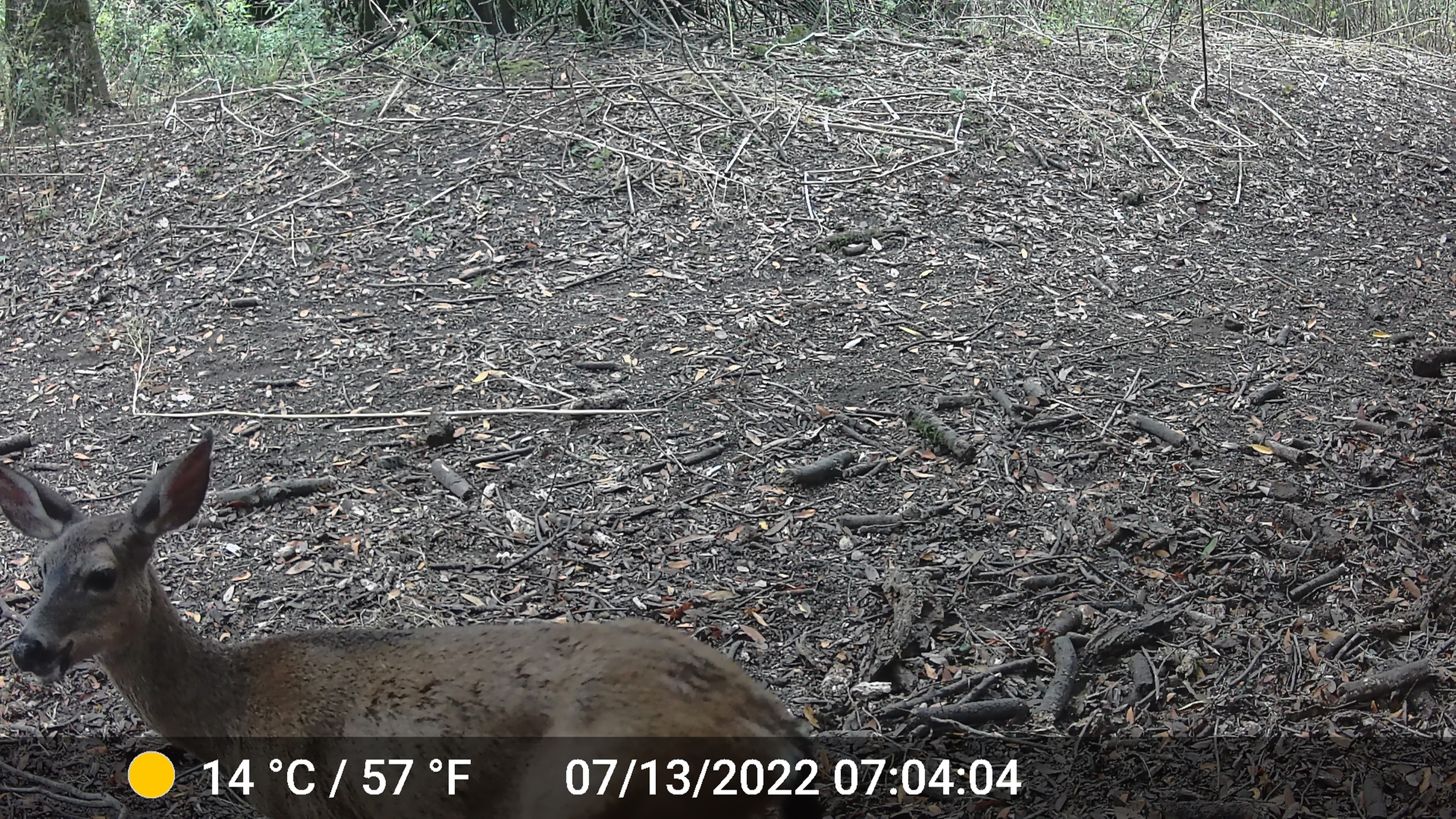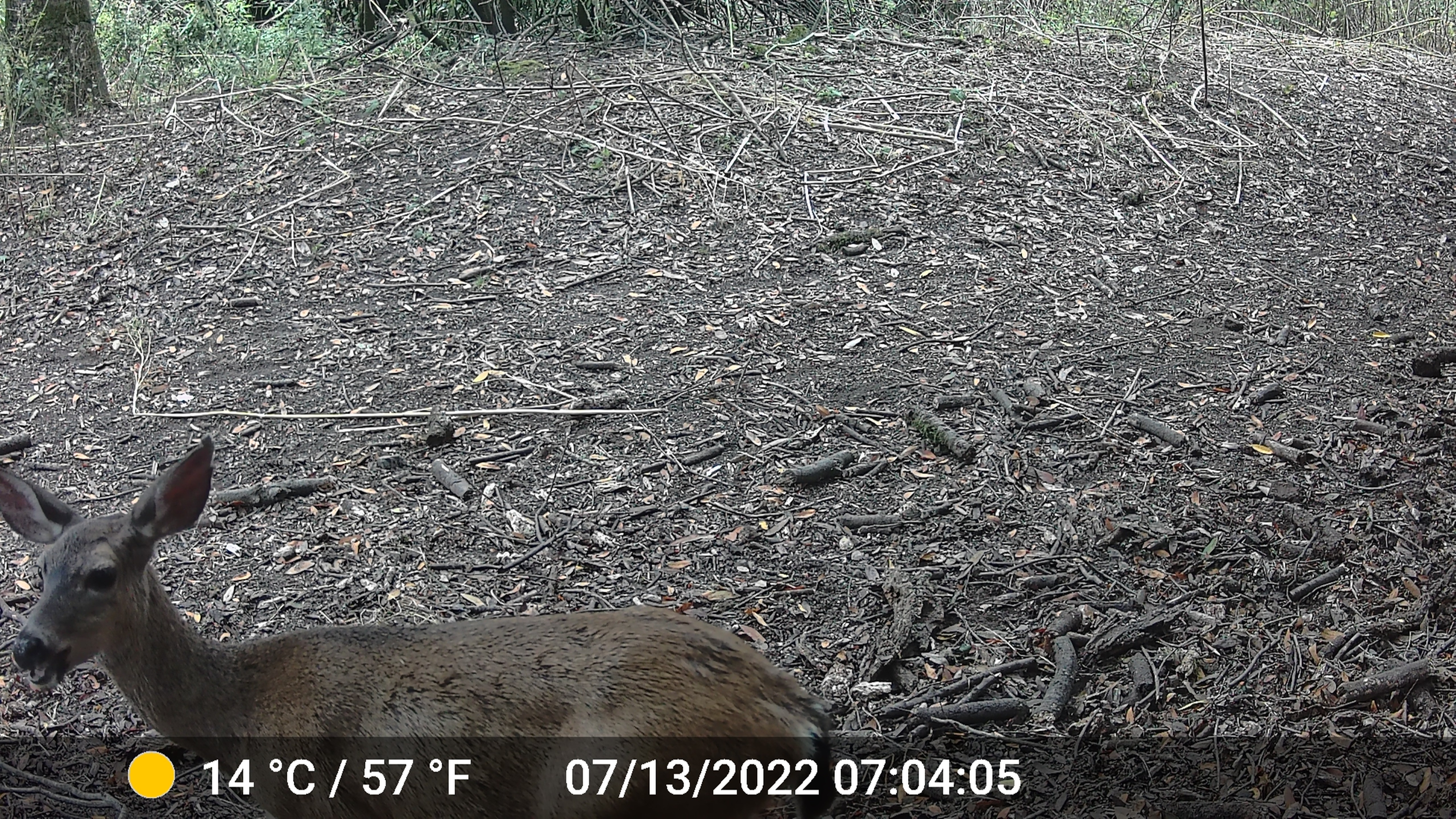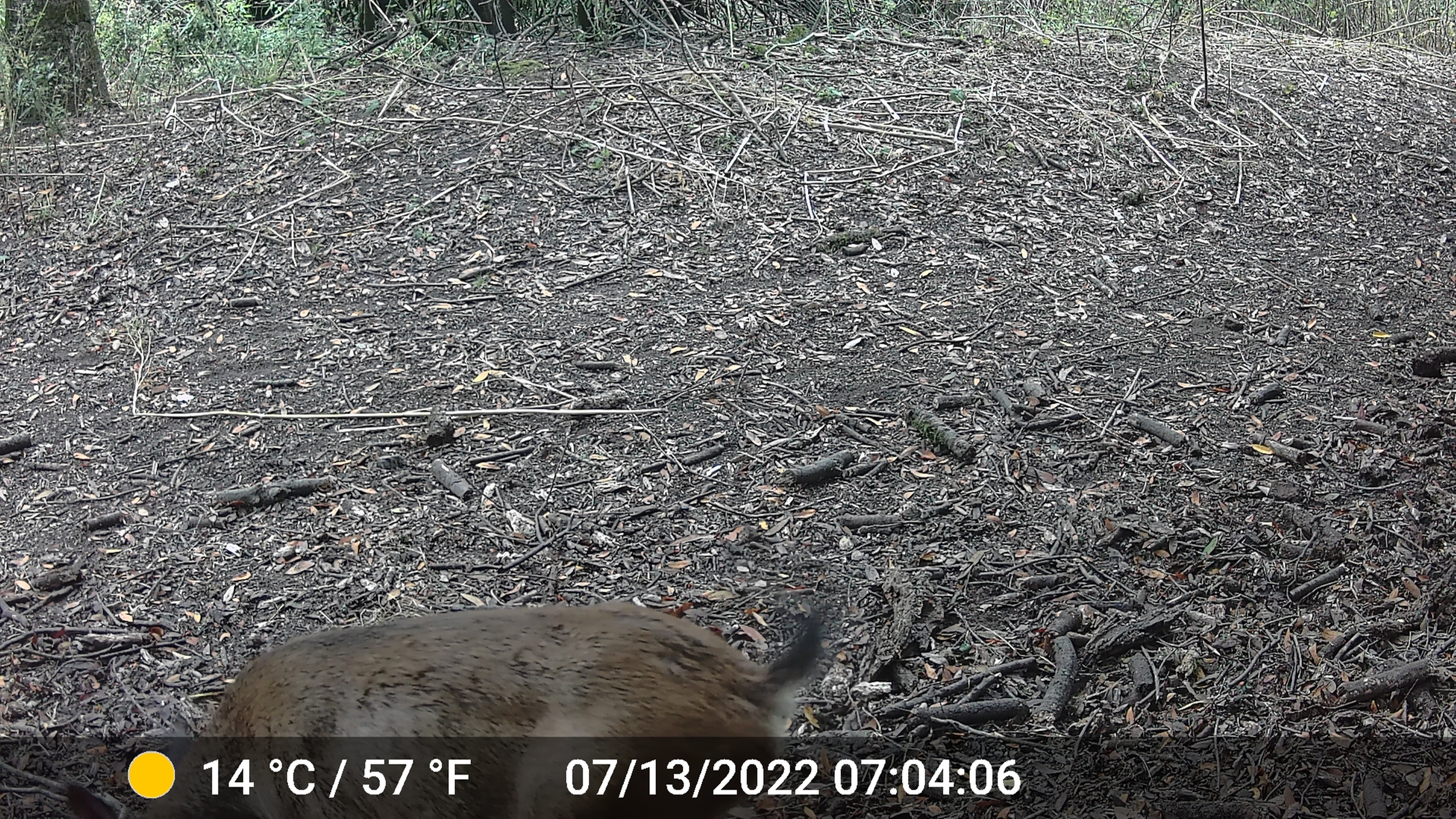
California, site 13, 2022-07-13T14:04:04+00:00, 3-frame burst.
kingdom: Animalia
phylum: Chordata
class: Mammalia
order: Artiodactyla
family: Cervidae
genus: Odocoileus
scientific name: Odocoileus hemionus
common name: mule deer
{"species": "mule deer (Odocoileus hemionus)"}